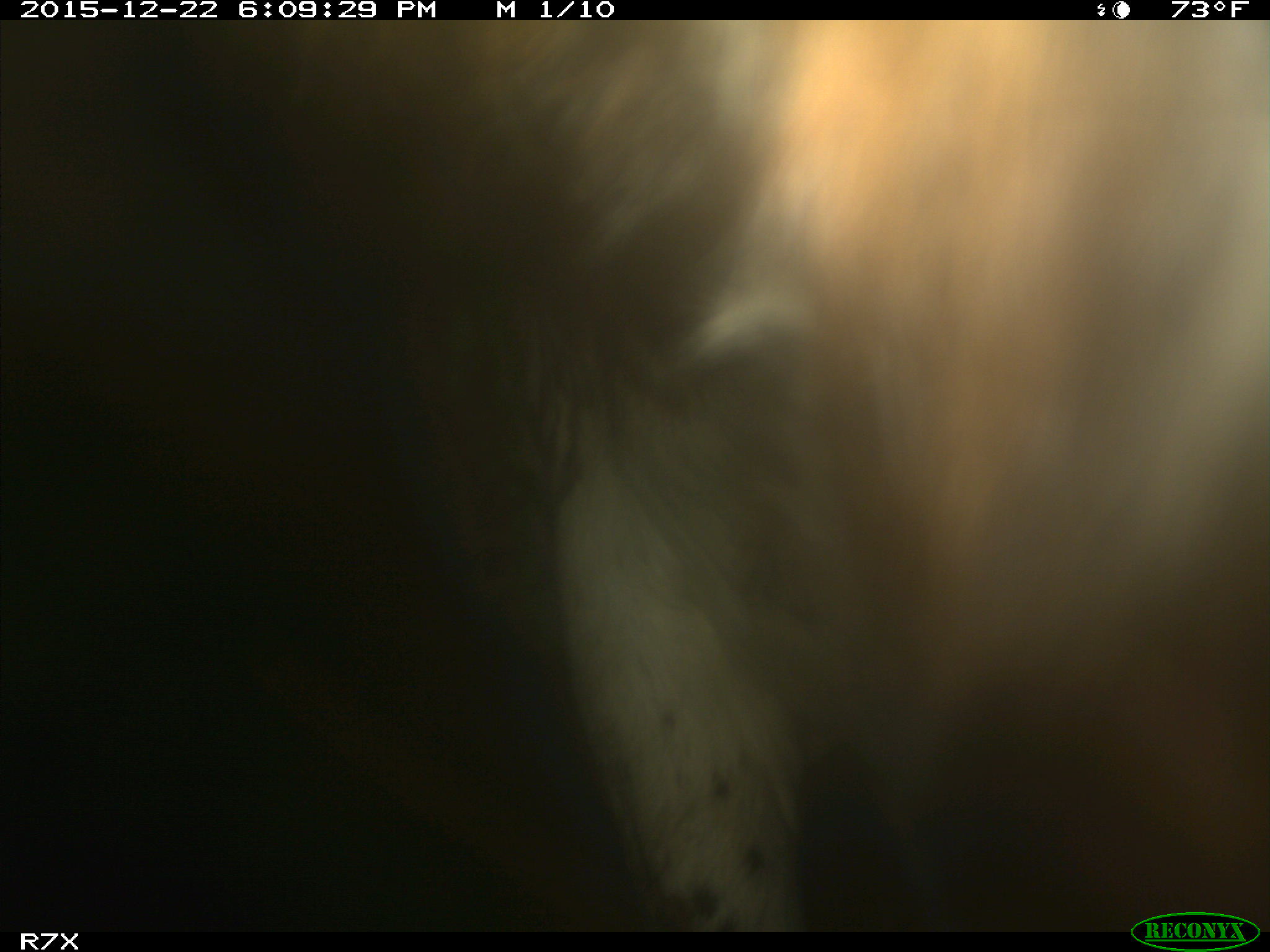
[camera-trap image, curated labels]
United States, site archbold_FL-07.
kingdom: Animalia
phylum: Chordata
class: Mammalia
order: Artiodactyla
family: Bovidae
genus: Bos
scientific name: Bos taurus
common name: domestic cow